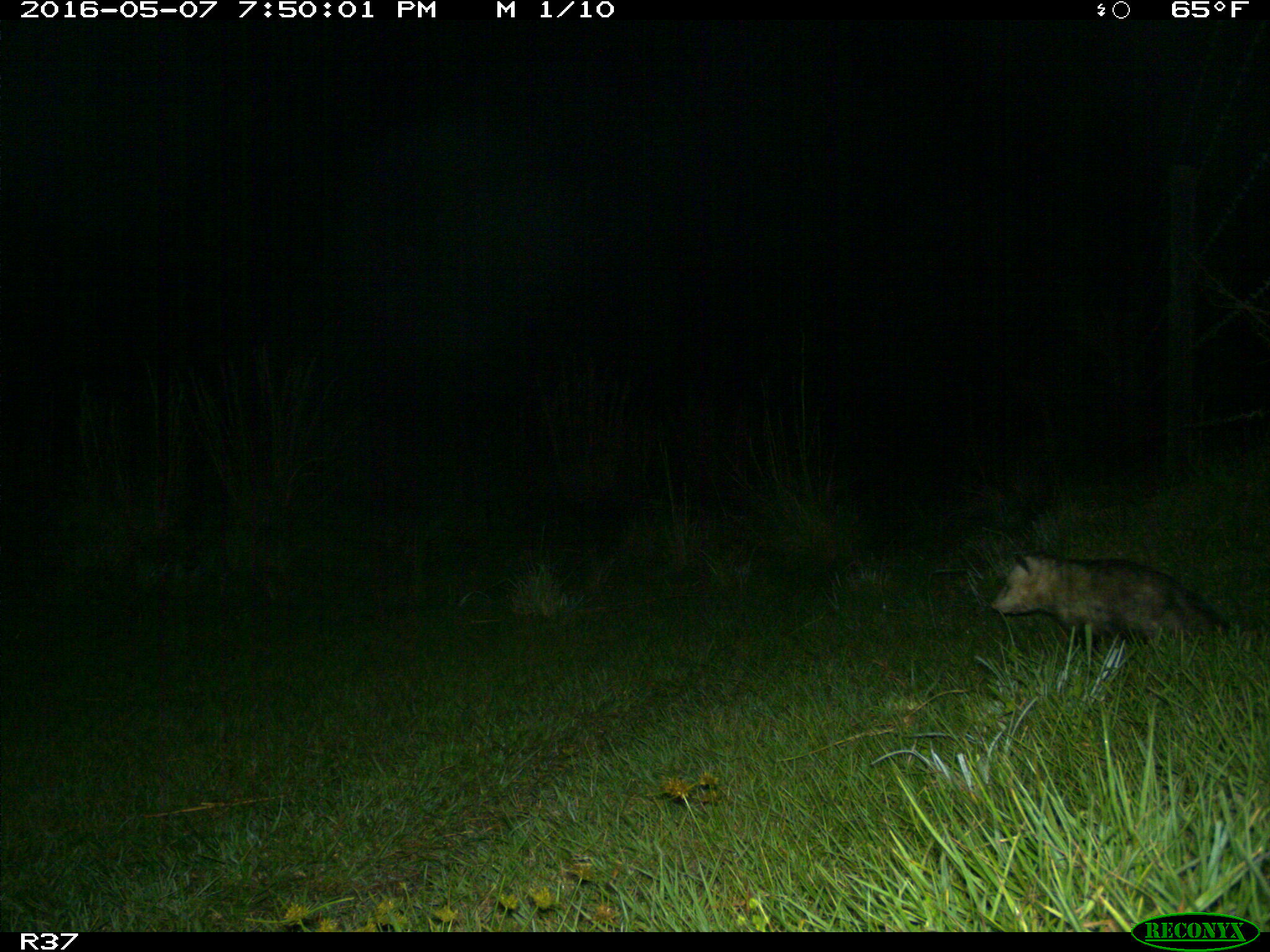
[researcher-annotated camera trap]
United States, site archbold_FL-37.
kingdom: Animalia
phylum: Chordata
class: Mammalia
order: Didelphimorphia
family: Didelphidae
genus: Didelphis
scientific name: Didelphis virginiana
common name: virginia opossum